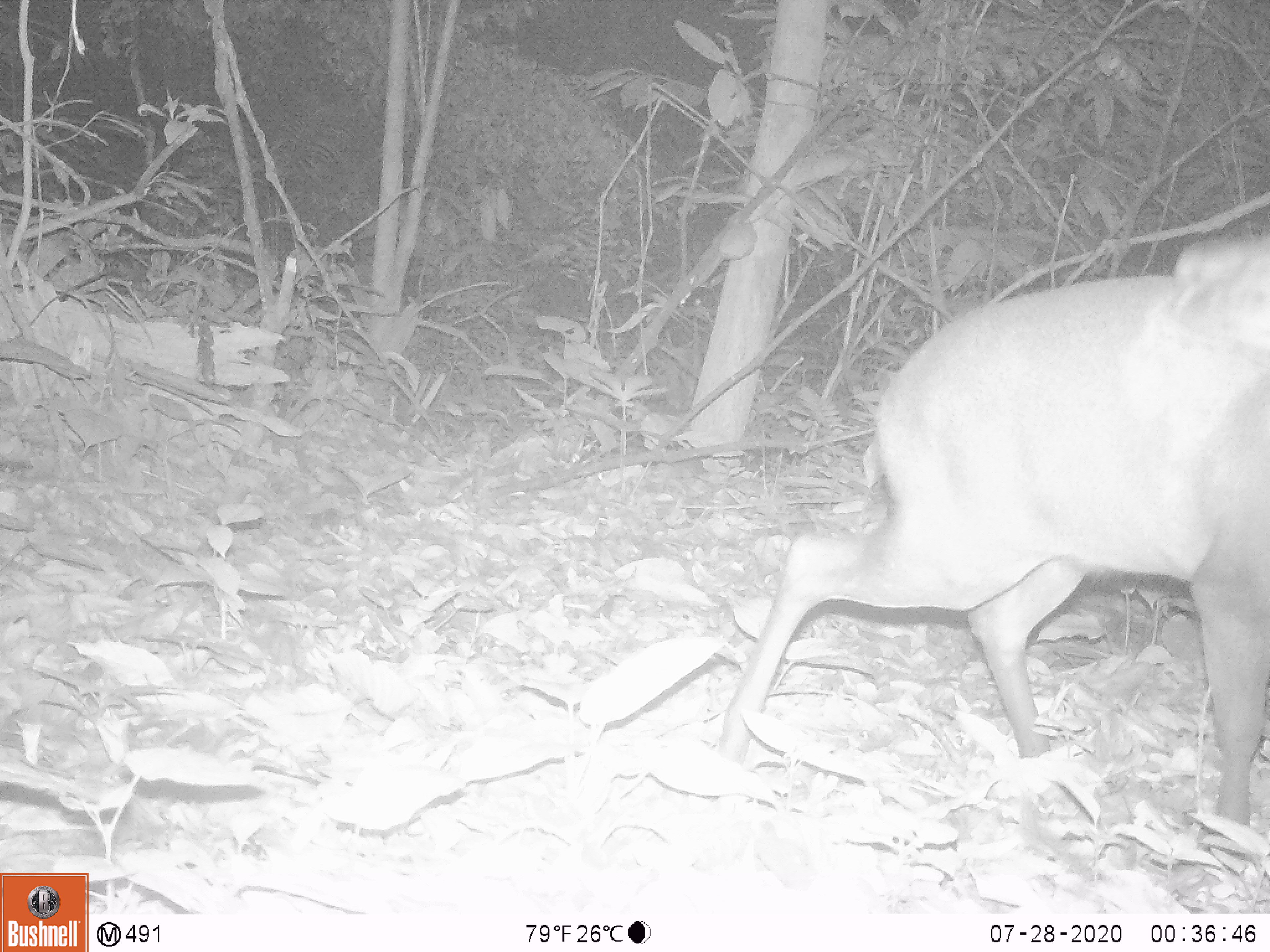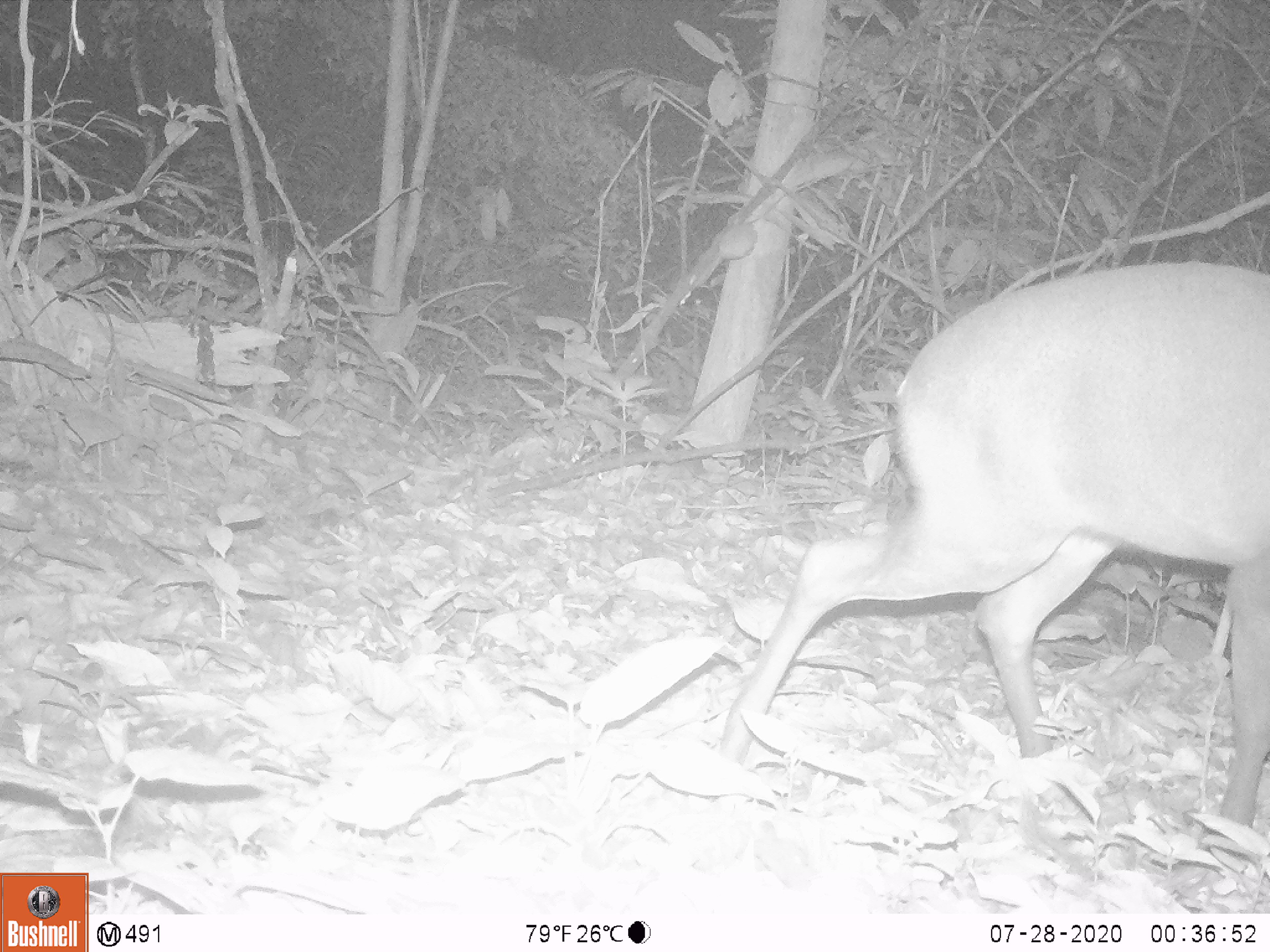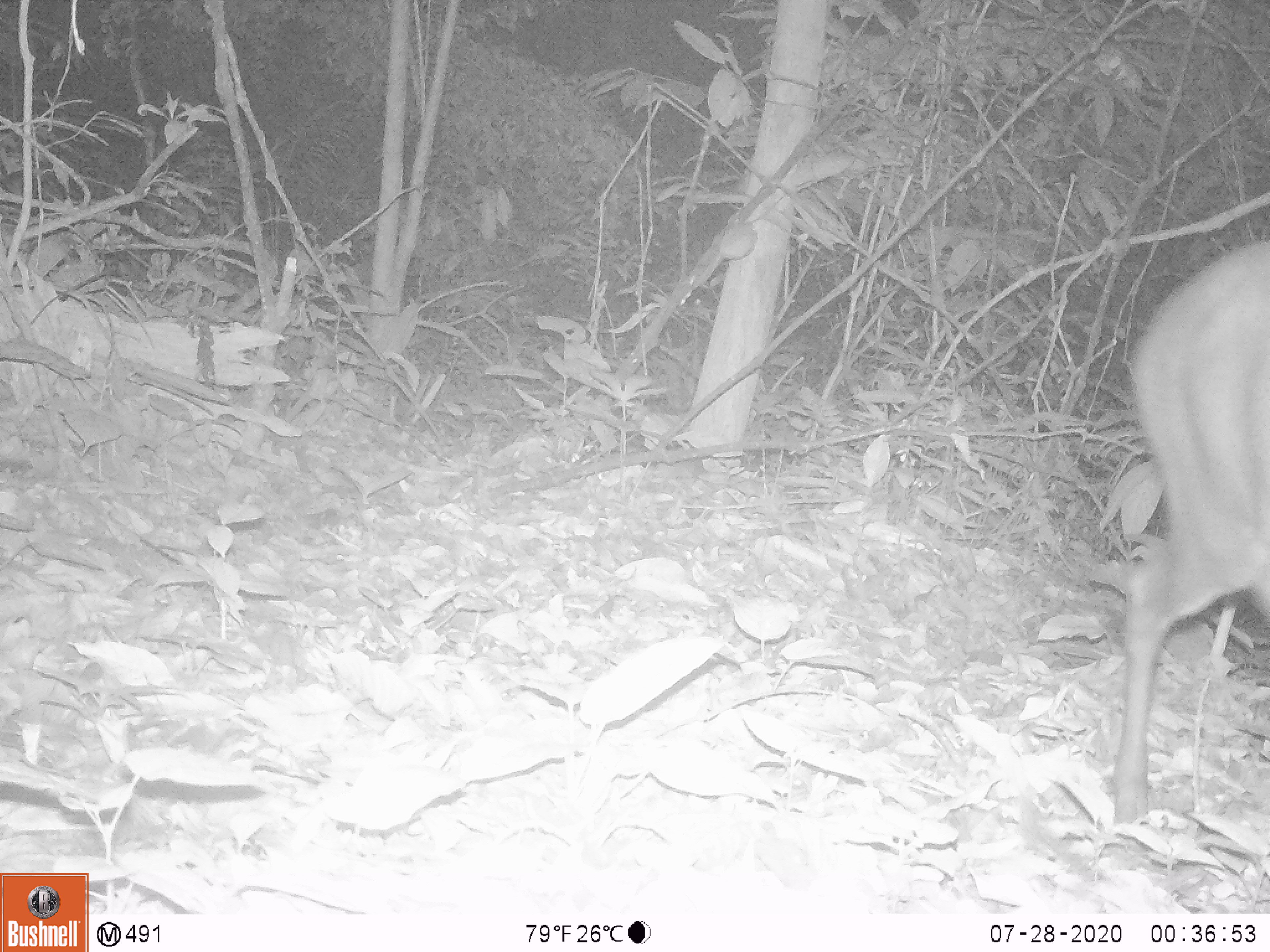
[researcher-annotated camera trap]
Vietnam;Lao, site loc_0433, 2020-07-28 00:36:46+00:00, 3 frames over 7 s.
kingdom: Animalia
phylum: Chordata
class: Mammalia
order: Artiodactyla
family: Cervidae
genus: Muntiacus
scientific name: Muntiacus rooseveltorum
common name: roosevelt's muntjac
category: roosevelts muntjac group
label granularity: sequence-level